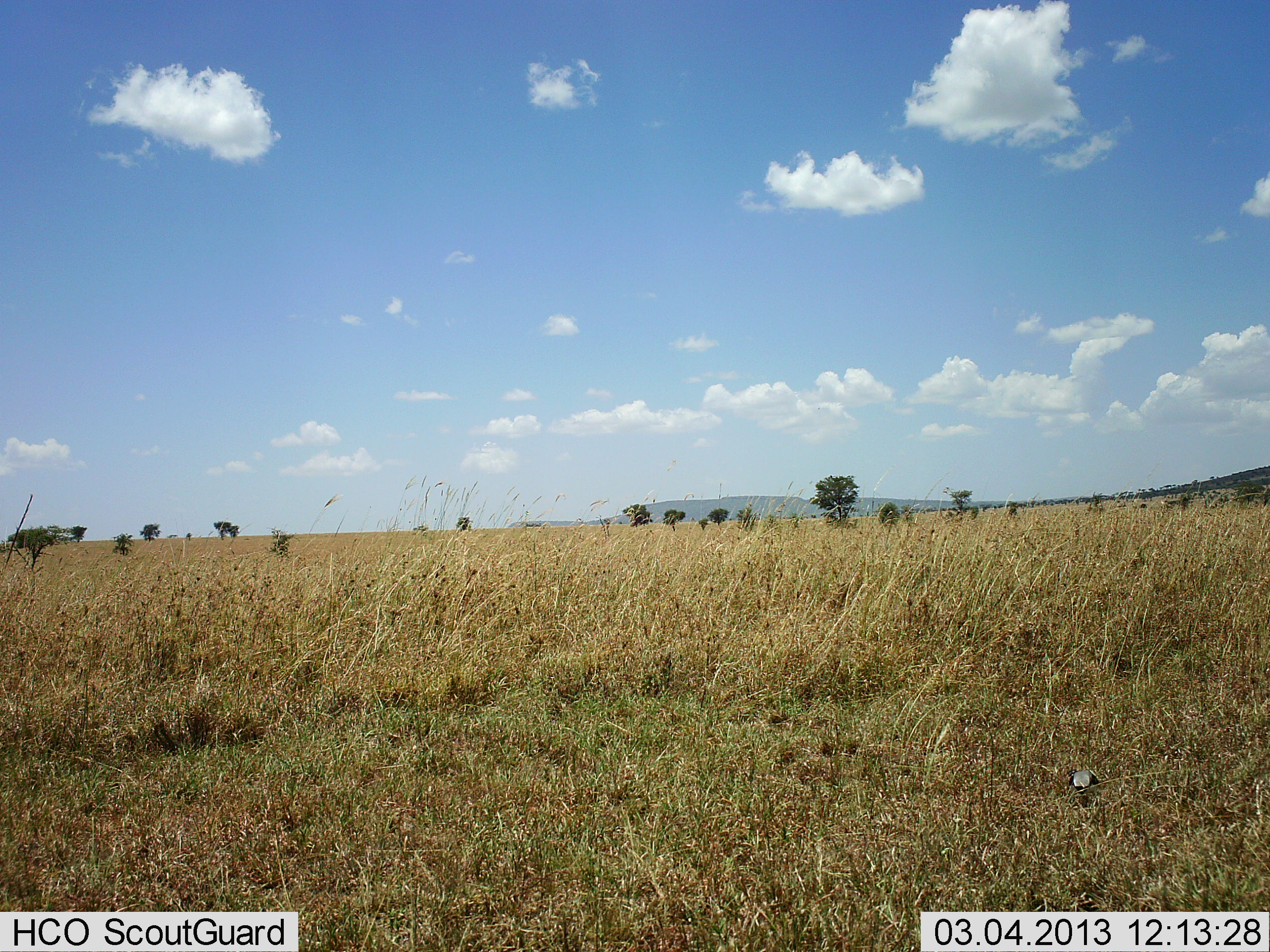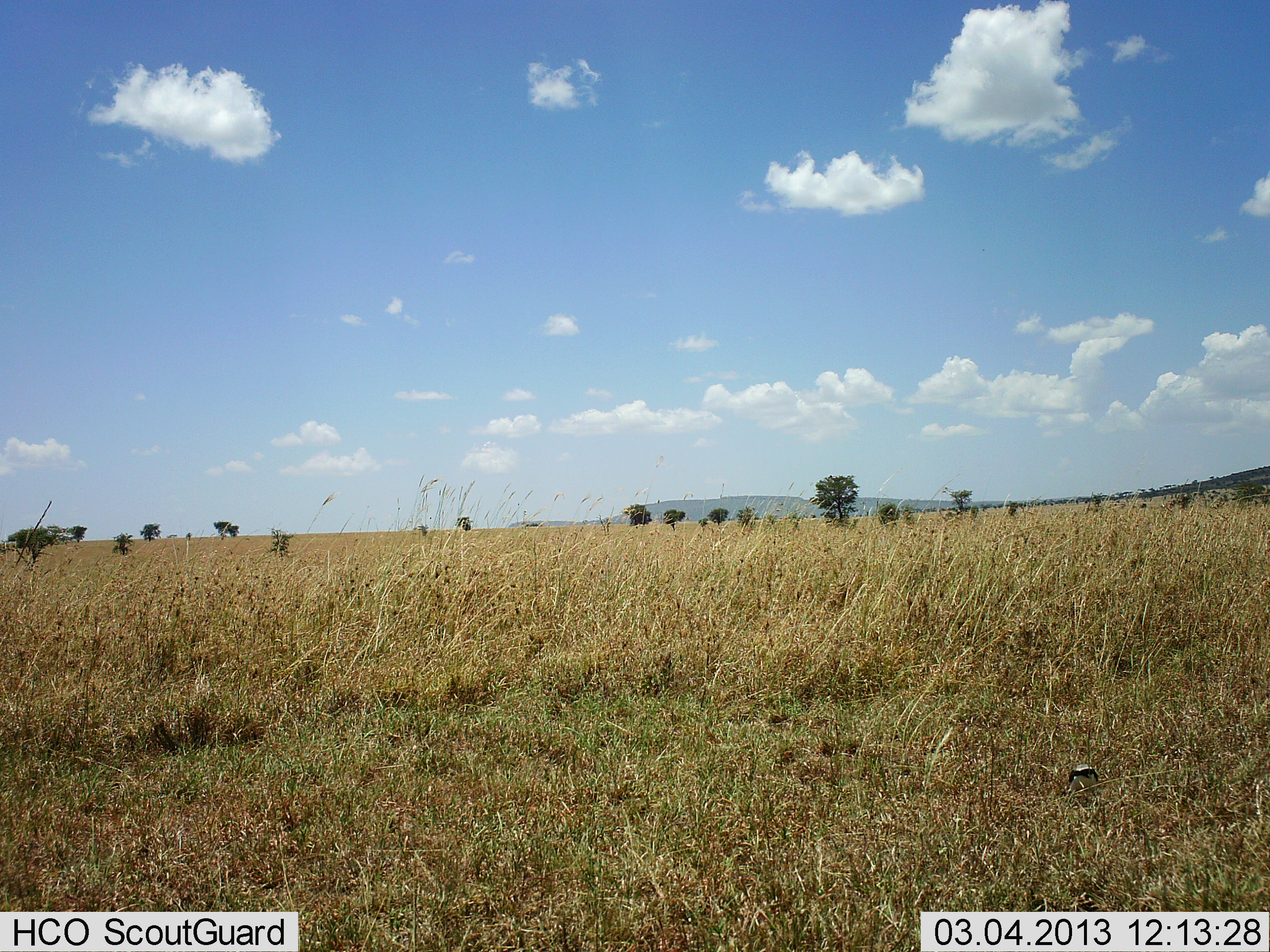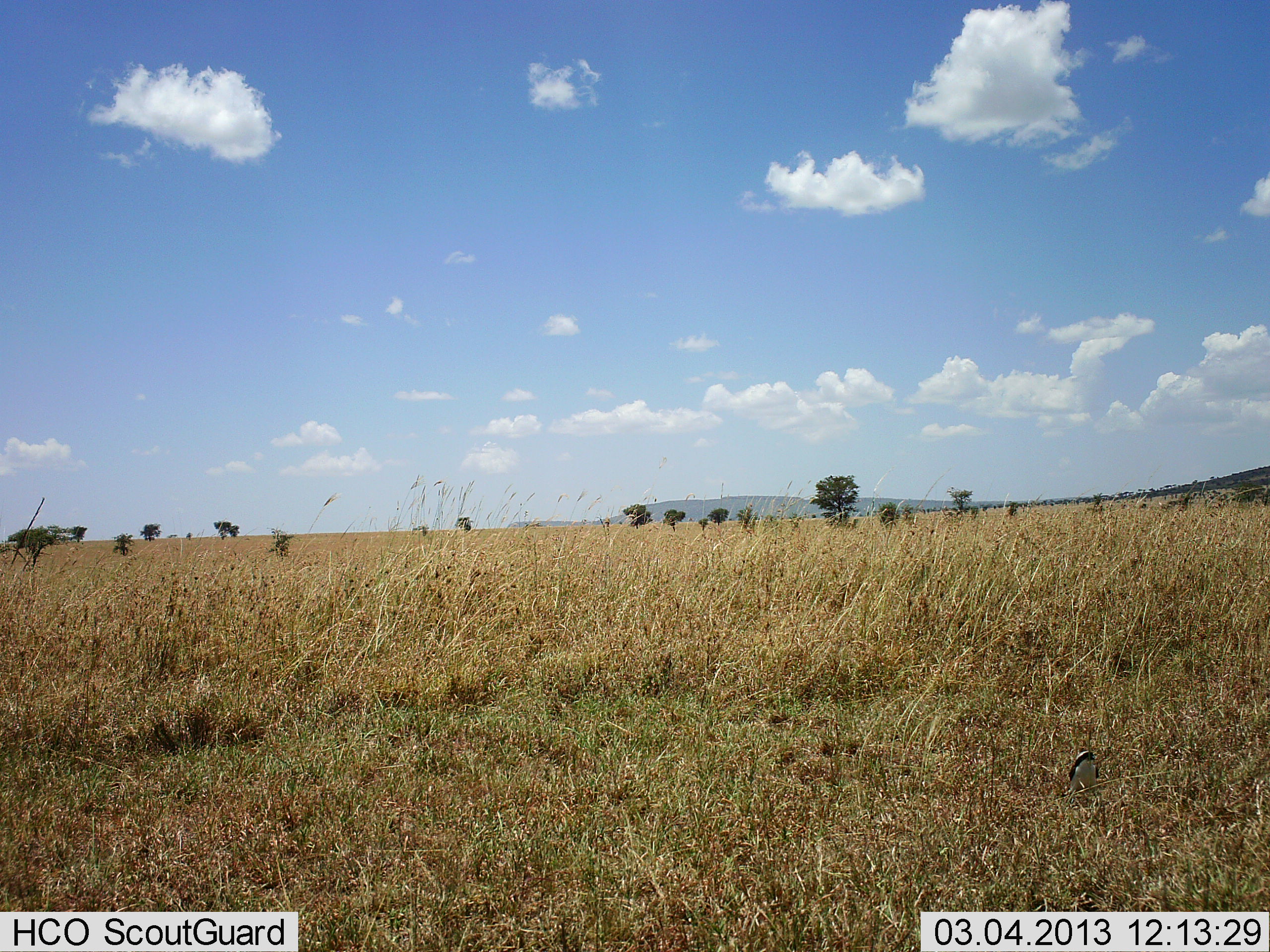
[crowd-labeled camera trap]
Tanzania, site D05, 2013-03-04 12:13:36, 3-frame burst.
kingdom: Animalia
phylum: Chordata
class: Aves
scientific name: Aves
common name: bird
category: otherbird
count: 1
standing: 48%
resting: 9%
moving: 13%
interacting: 0%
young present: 0%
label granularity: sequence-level